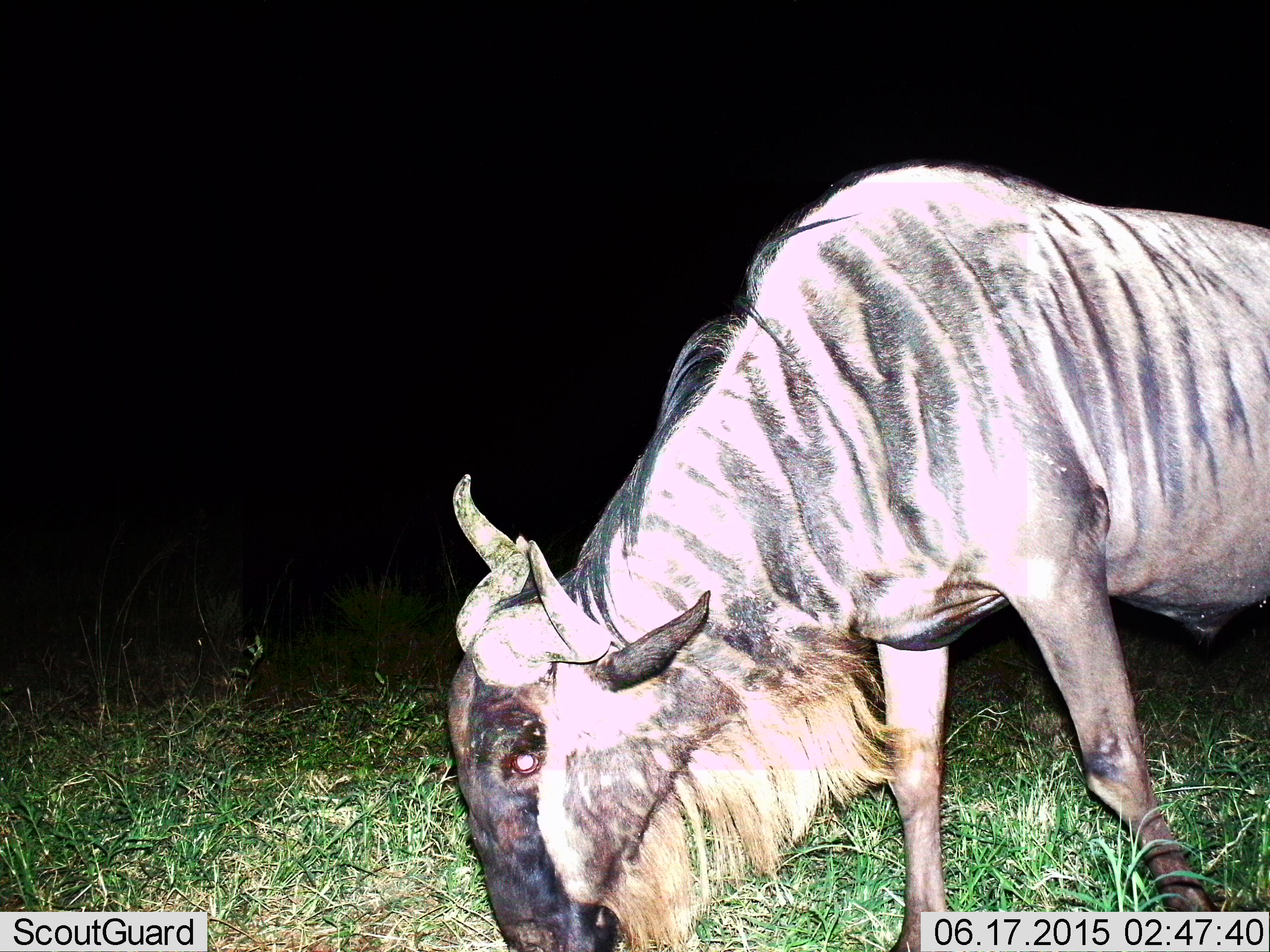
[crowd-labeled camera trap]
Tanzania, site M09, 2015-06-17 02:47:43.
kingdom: Animalia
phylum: Chordata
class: Mammalia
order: Artiodactyla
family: Bovidae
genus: Connochaetes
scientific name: Connochaetes taurinus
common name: blue wildebeest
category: wildebeest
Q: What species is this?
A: Wildebeest (blue wildebeest) (Connochaetes taurinus).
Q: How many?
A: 1.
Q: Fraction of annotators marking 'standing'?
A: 10%.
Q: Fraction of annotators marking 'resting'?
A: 0%.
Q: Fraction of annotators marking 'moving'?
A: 0%.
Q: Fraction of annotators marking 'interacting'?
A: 0%.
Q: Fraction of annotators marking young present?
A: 0%.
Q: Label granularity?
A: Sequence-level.